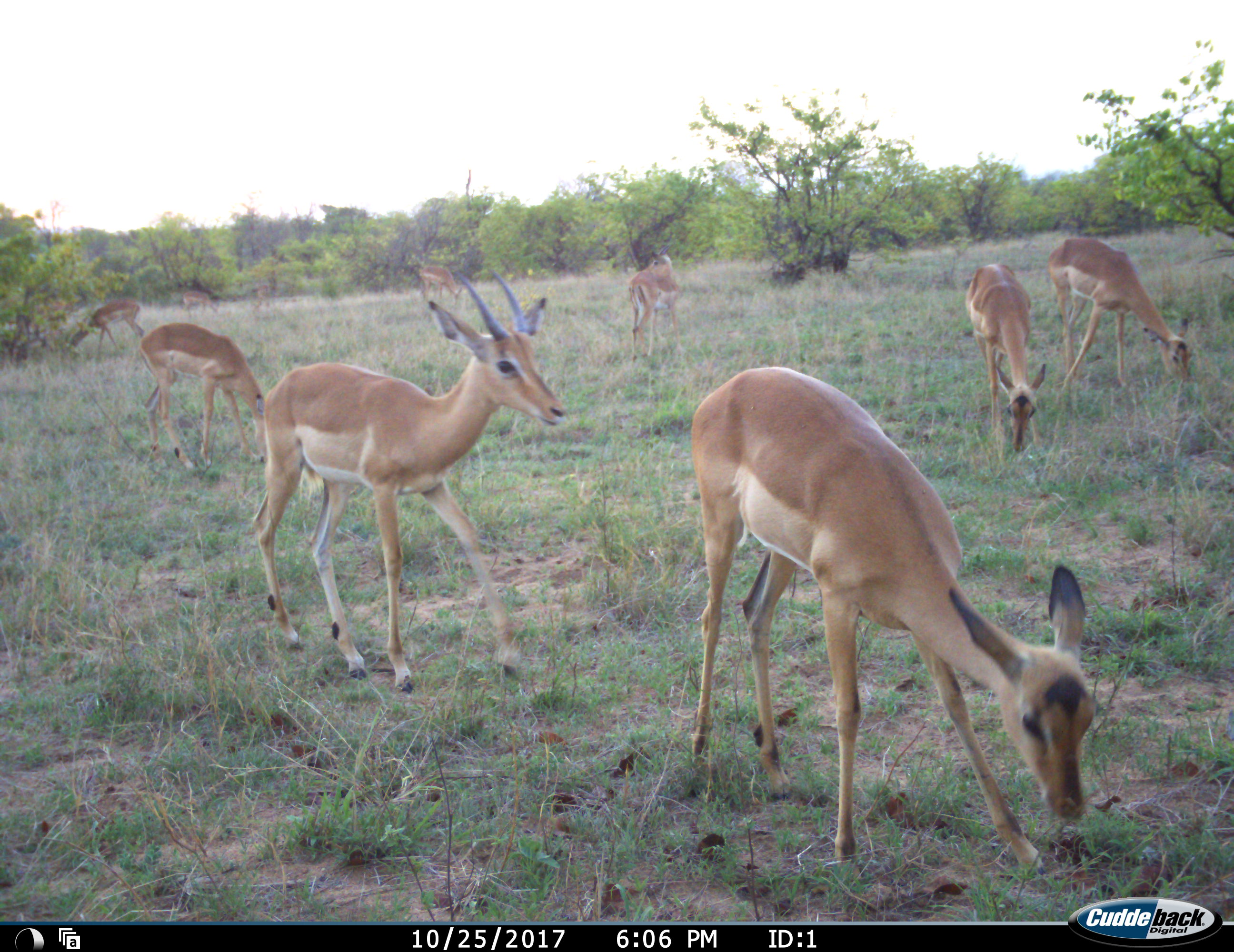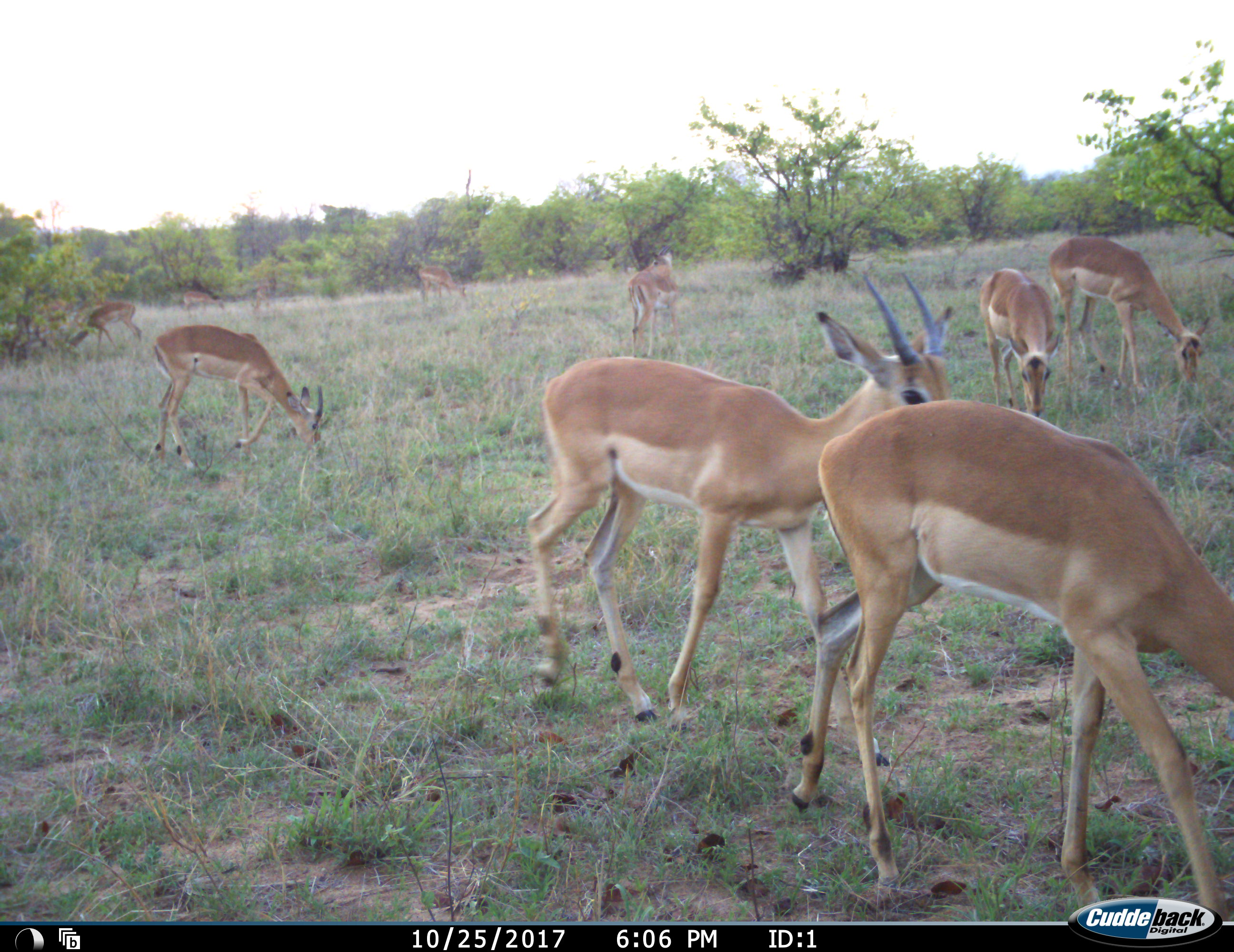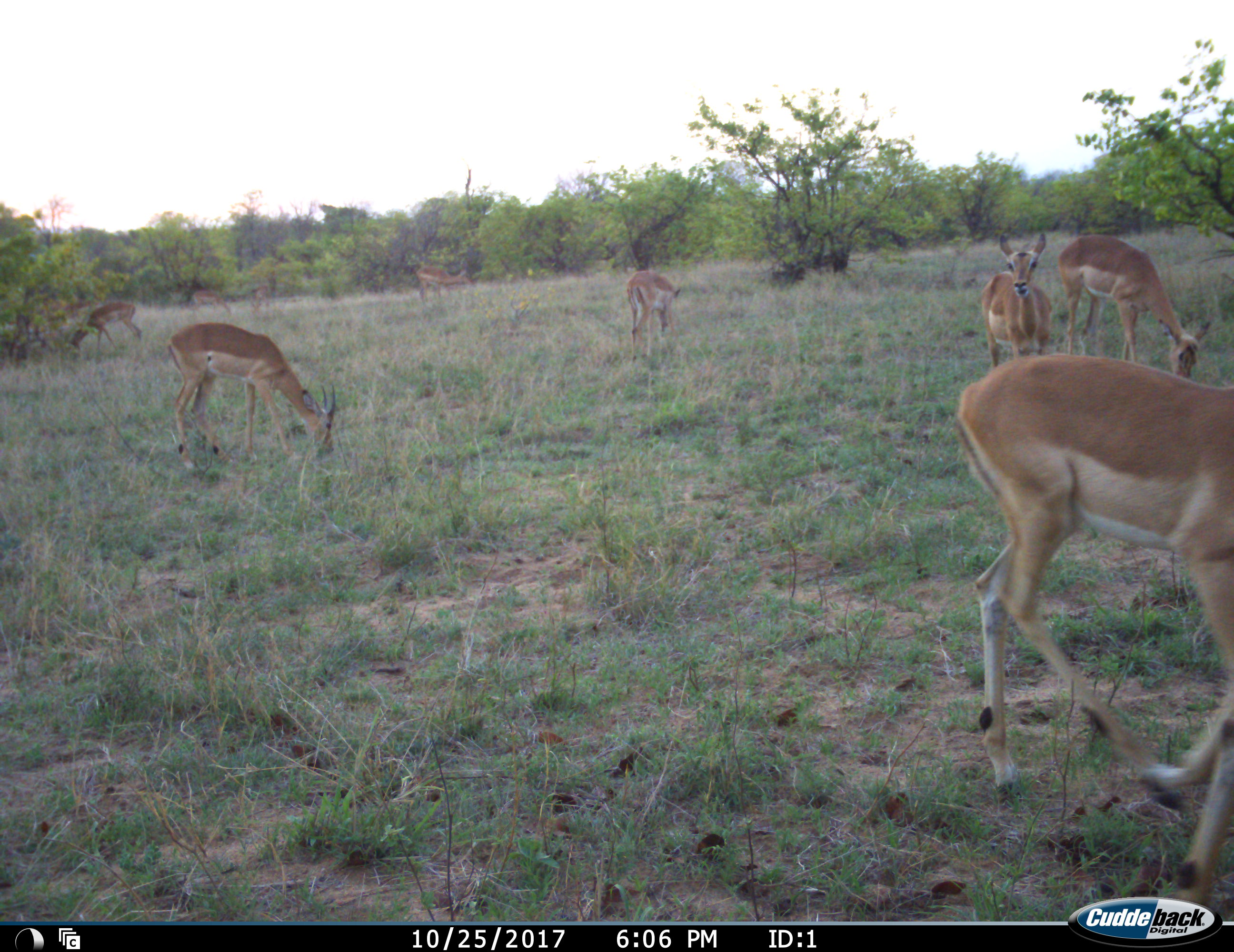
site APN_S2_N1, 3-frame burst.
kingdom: Animalia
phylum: Chordata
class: Mammalia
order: Artiodactyla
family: Bovidae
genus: Aepyceros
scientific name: Aepyceros melampus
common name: impala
Impala (Aepyceros melampus), count 9. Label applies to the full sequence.